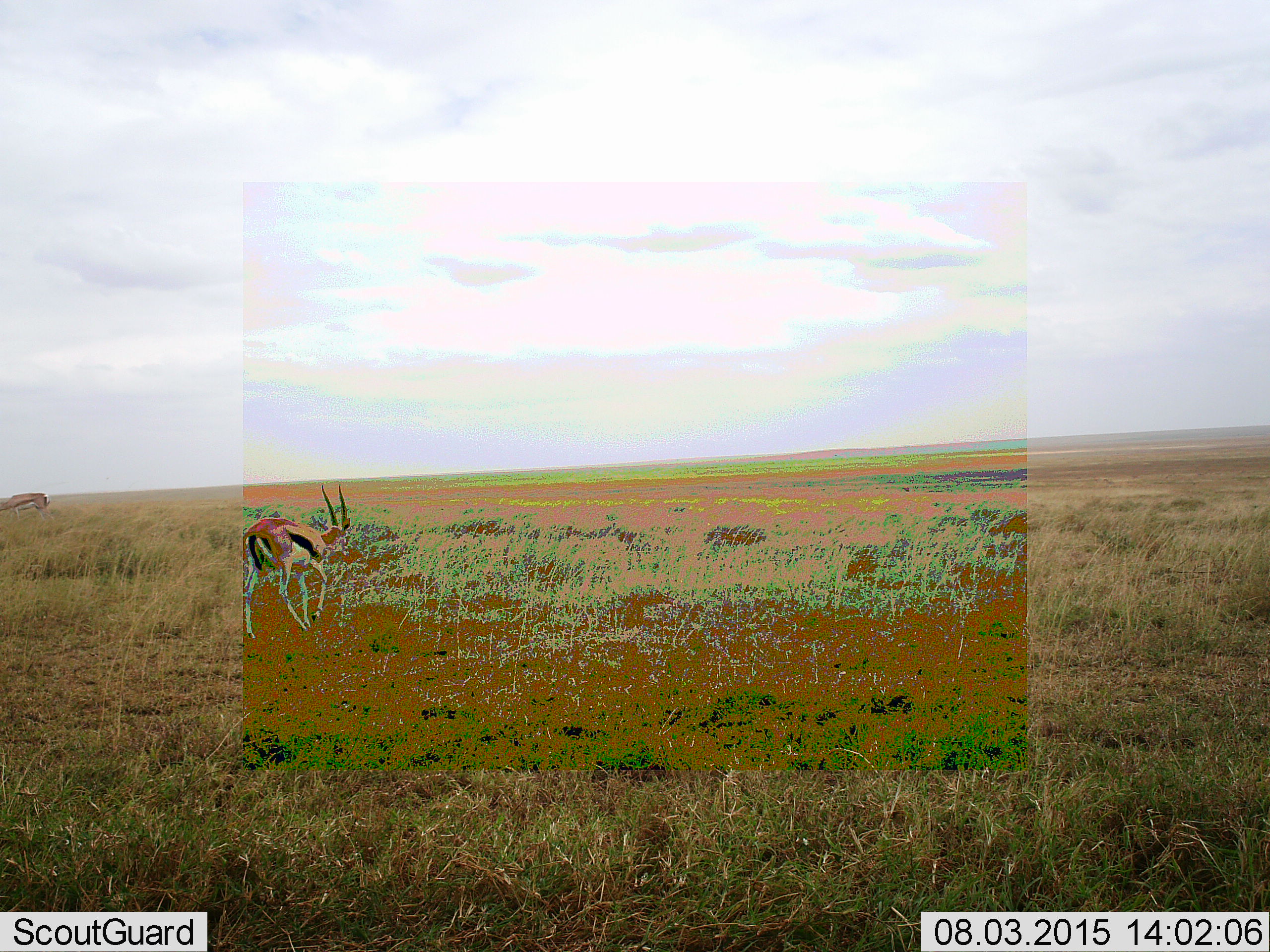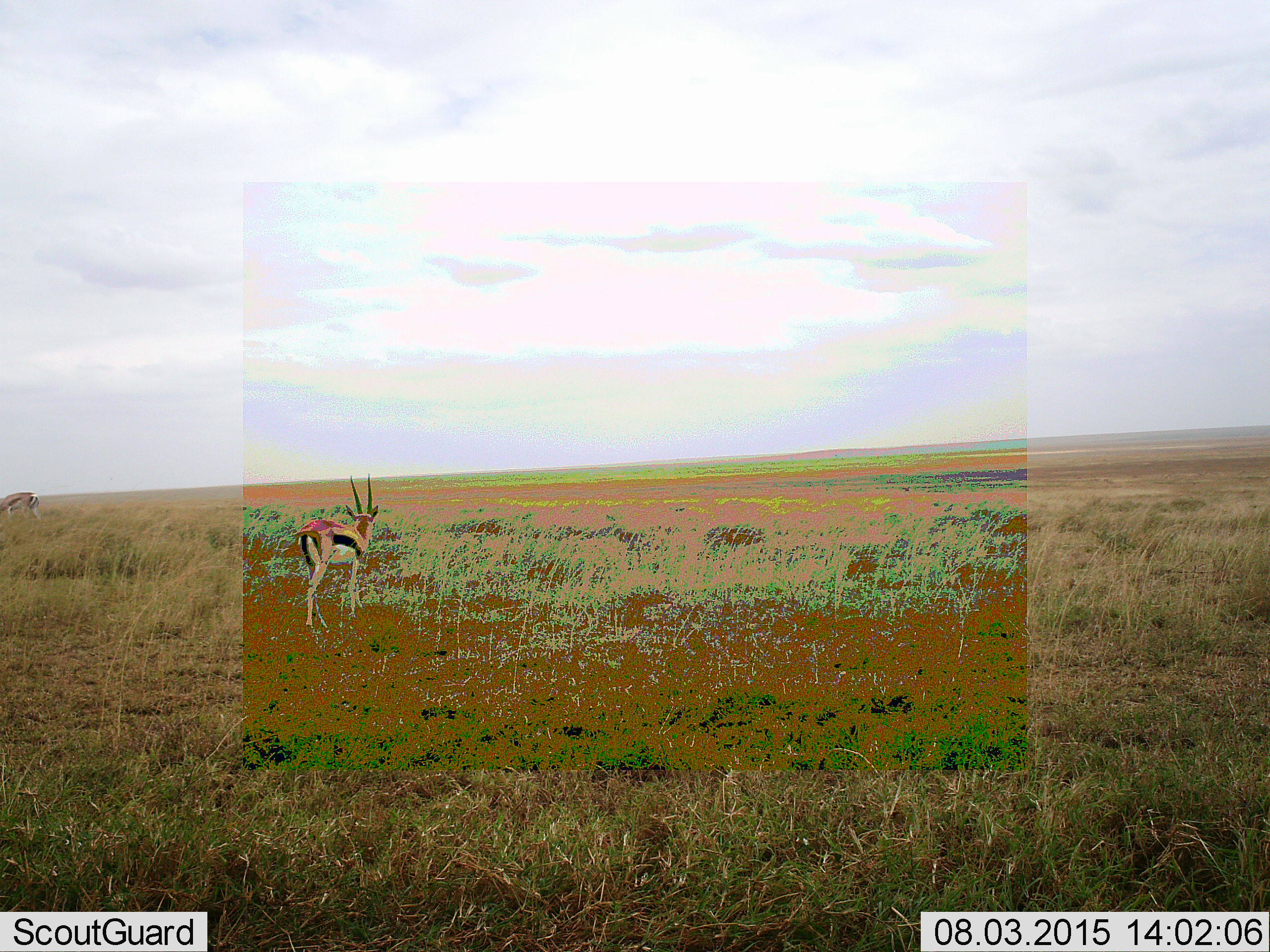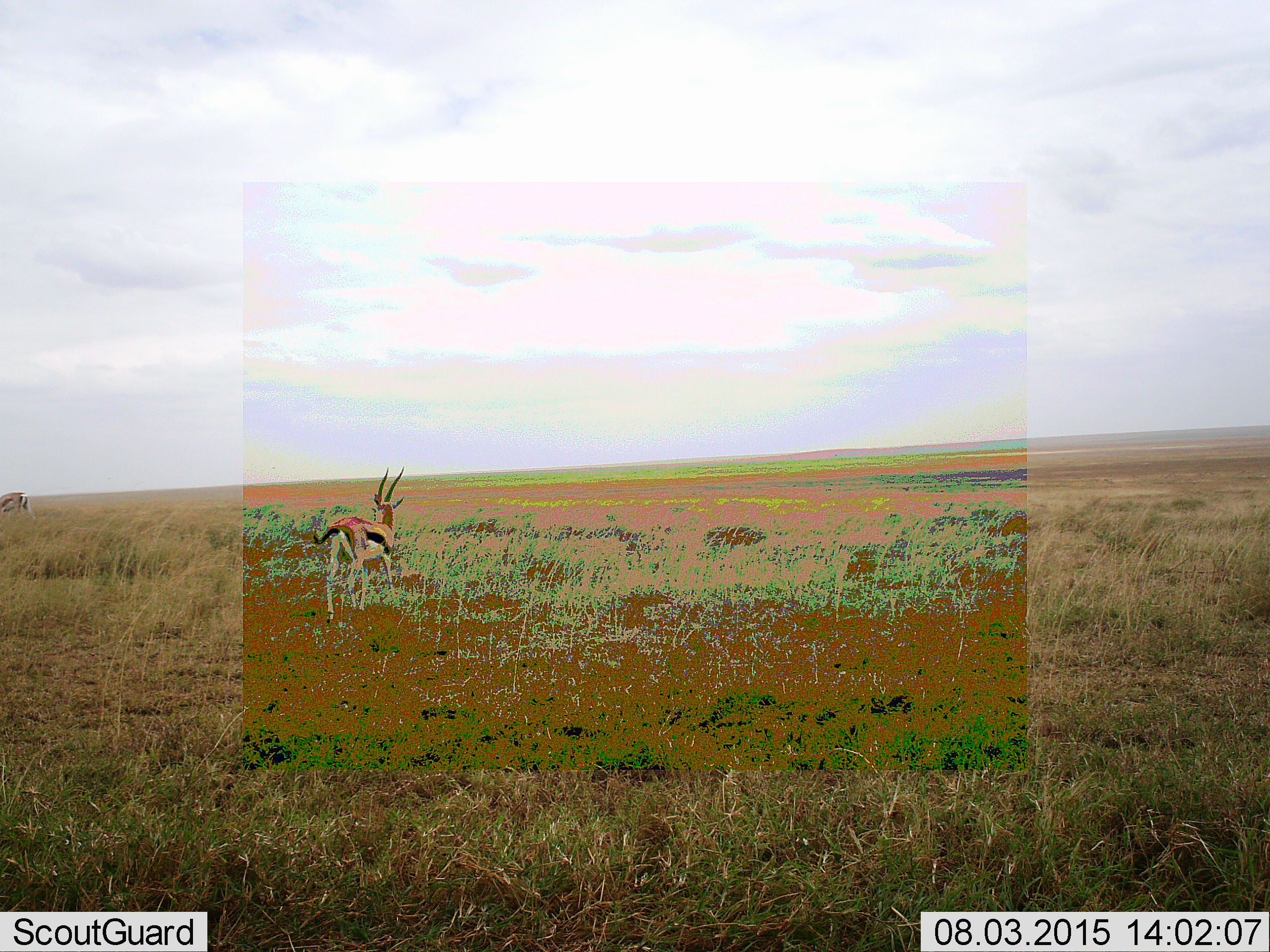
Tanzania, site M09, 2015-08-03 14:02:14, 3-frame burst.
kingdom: Animalia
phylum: Chordata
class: Mammalia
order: Artiodactyla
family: Bovidae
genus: Eudorcas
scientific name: Eudorcas thomsonii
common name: thomson's gazelle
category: gazellethomsons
Gazellethomsons (thomson's gazelle) (Eudorcas thomsonii), count 2. Behavior (volunteer vote fractions): standing 40%, resting 0%, moving 100%, interacting 0%. Young present (vote fraction): 0%. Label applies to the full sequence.